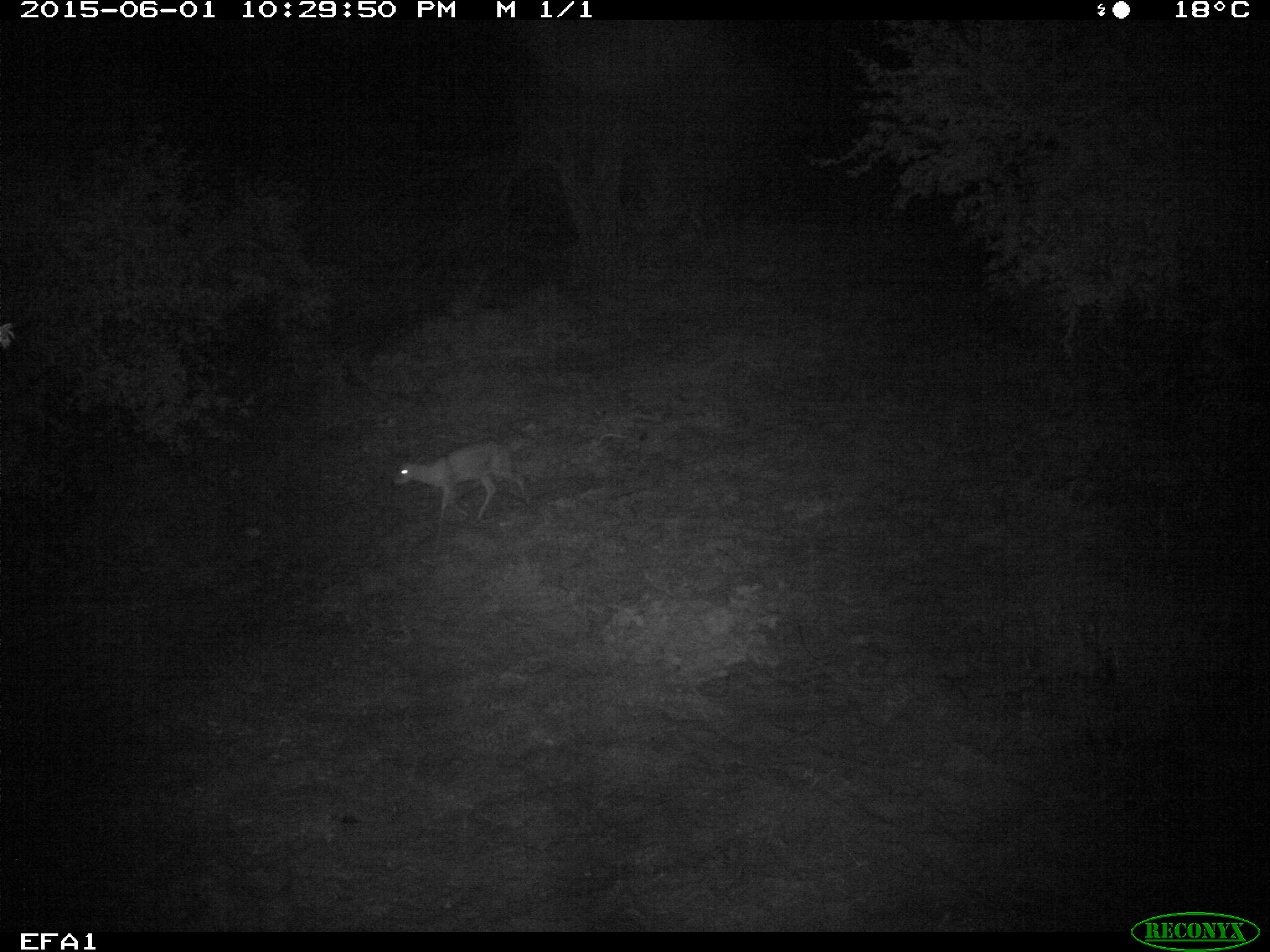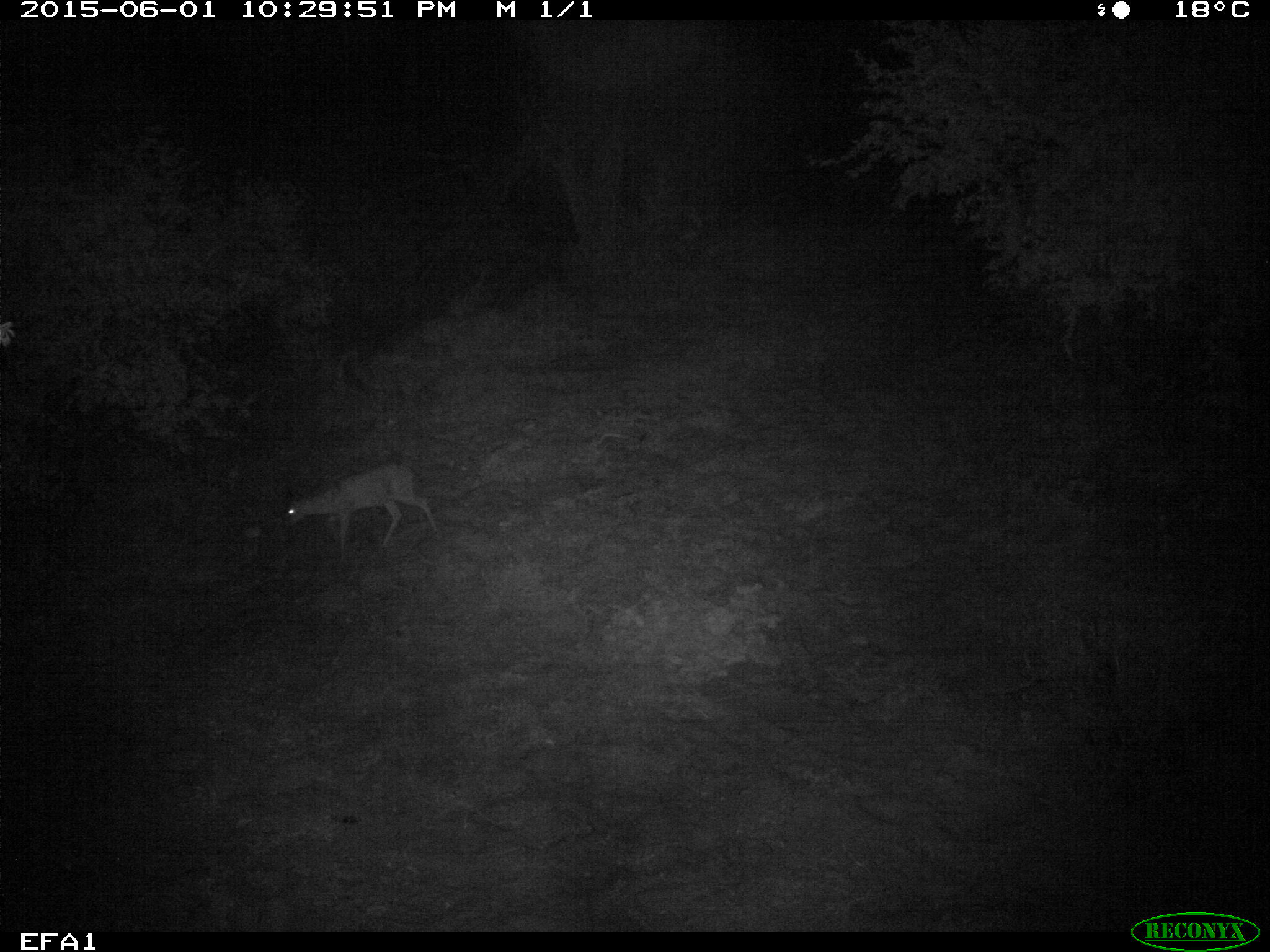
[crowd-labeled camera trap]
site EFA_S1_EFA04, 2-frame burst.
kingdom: Animalia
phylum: Chordata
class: Mammalia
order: Artiodactyla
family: Bovidae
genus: Aepyceros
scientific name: Aepyceros melampus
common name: impala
Impala (Aepyceros melampus), count 1. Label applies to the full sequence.